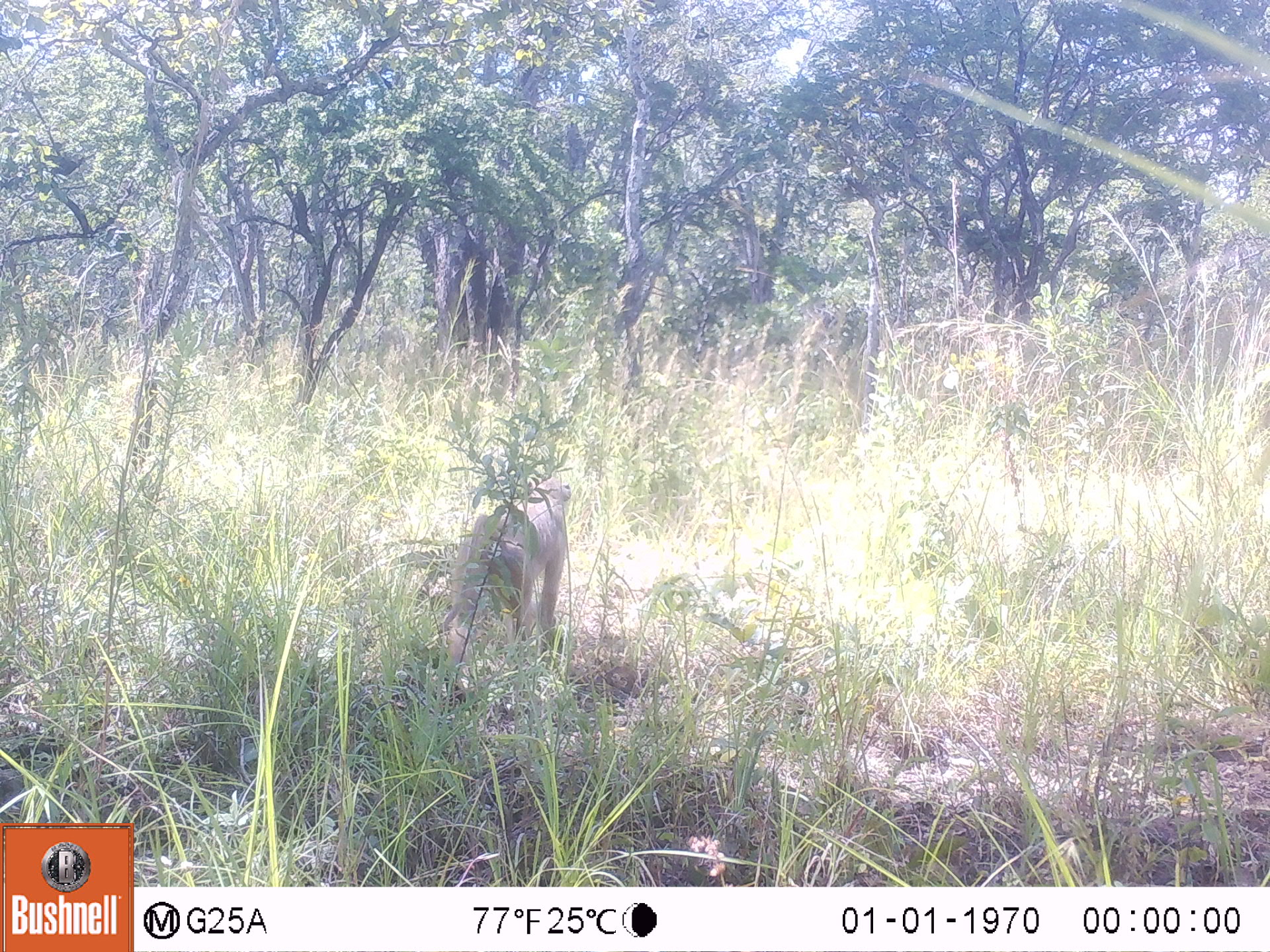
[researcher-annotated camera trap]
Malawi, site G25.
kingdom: Animalia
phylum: Chordata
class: Mammalia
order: Primates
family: Cercopithecidae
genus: Papio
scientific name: Papio cynocephalus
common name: yellow baboon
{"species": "yellow baboon (Papio cynocephalus)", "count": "1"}